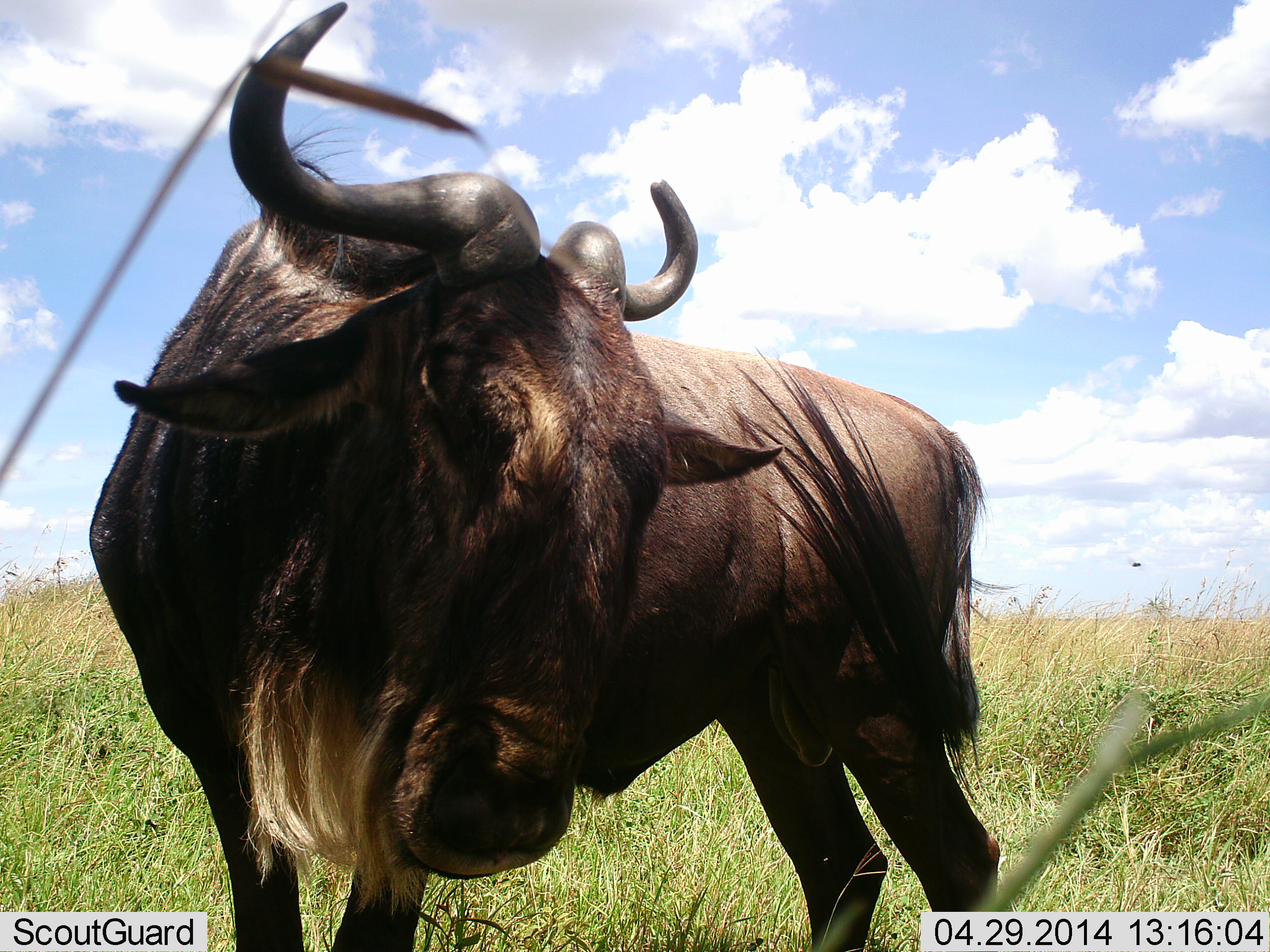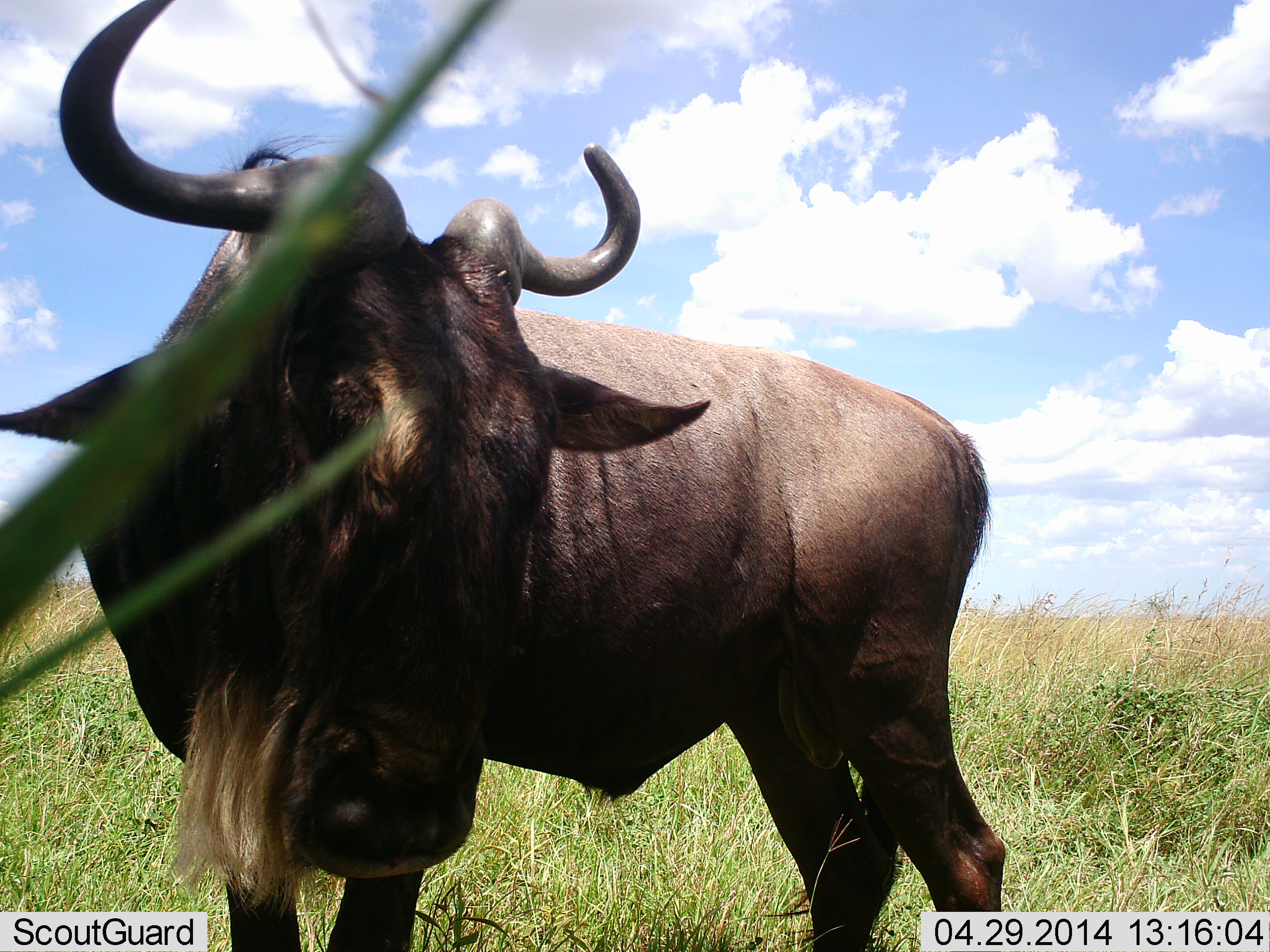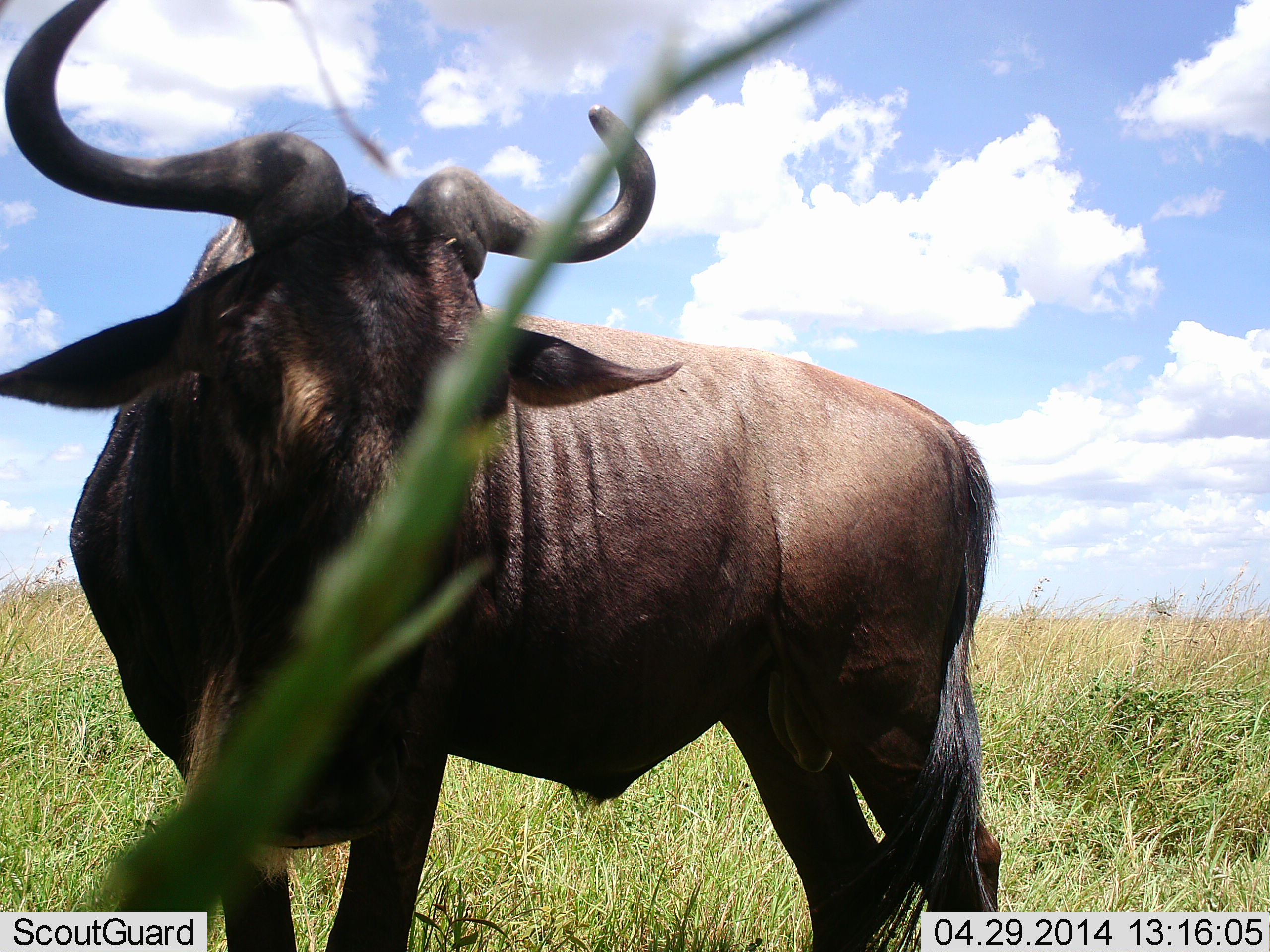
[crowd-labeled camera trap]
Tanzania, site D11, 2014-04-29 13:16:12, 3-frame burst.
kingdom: Animalia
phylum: Chordata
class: Mammalia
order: Artiodactyla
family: Bovidae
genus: Connochaetes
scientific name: Connochaetes taurinus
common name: blue wildebeest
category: wildebeest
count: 1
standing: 100%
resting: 0%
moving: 0%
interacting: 0%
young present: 0%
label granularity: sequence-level